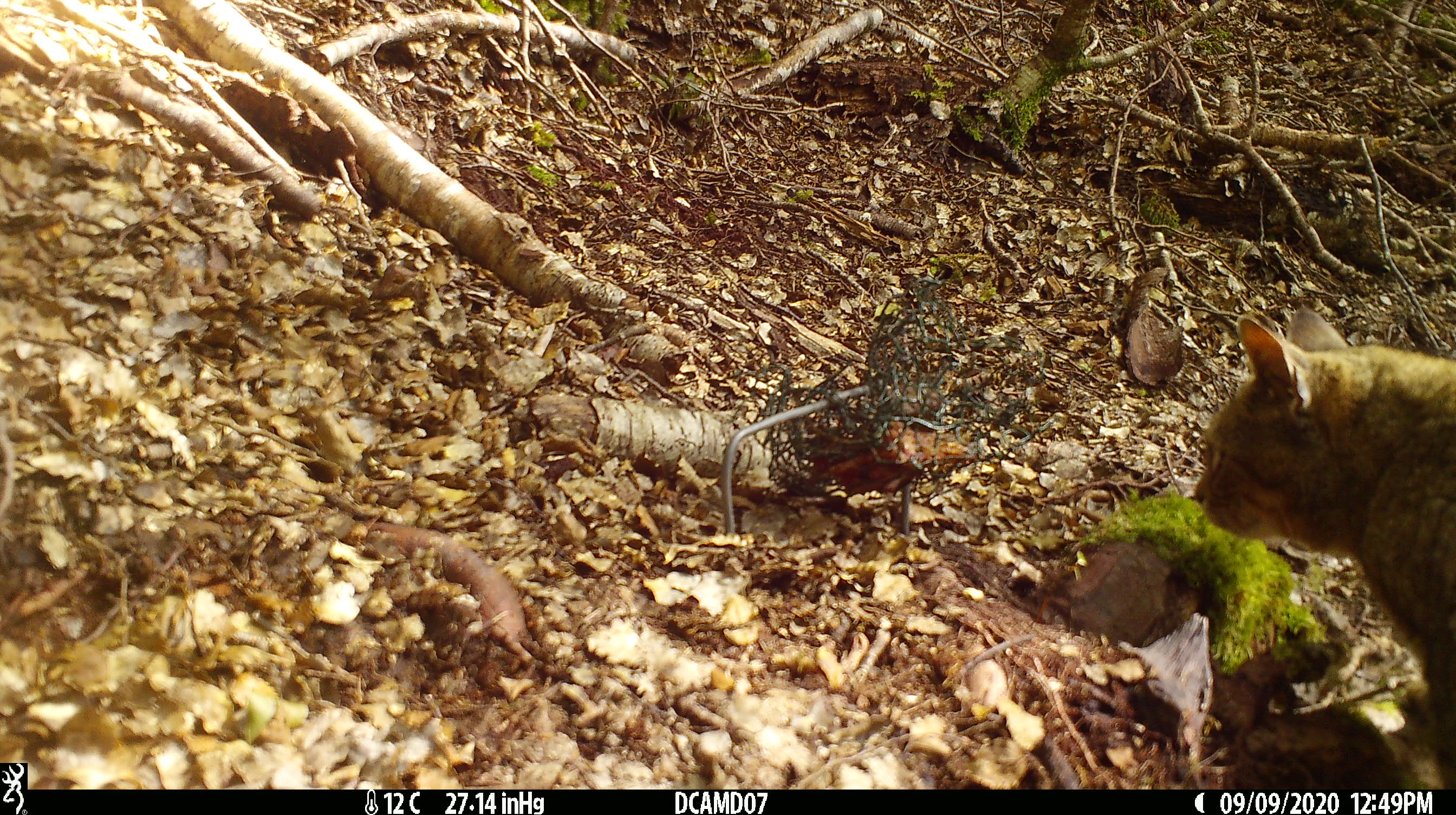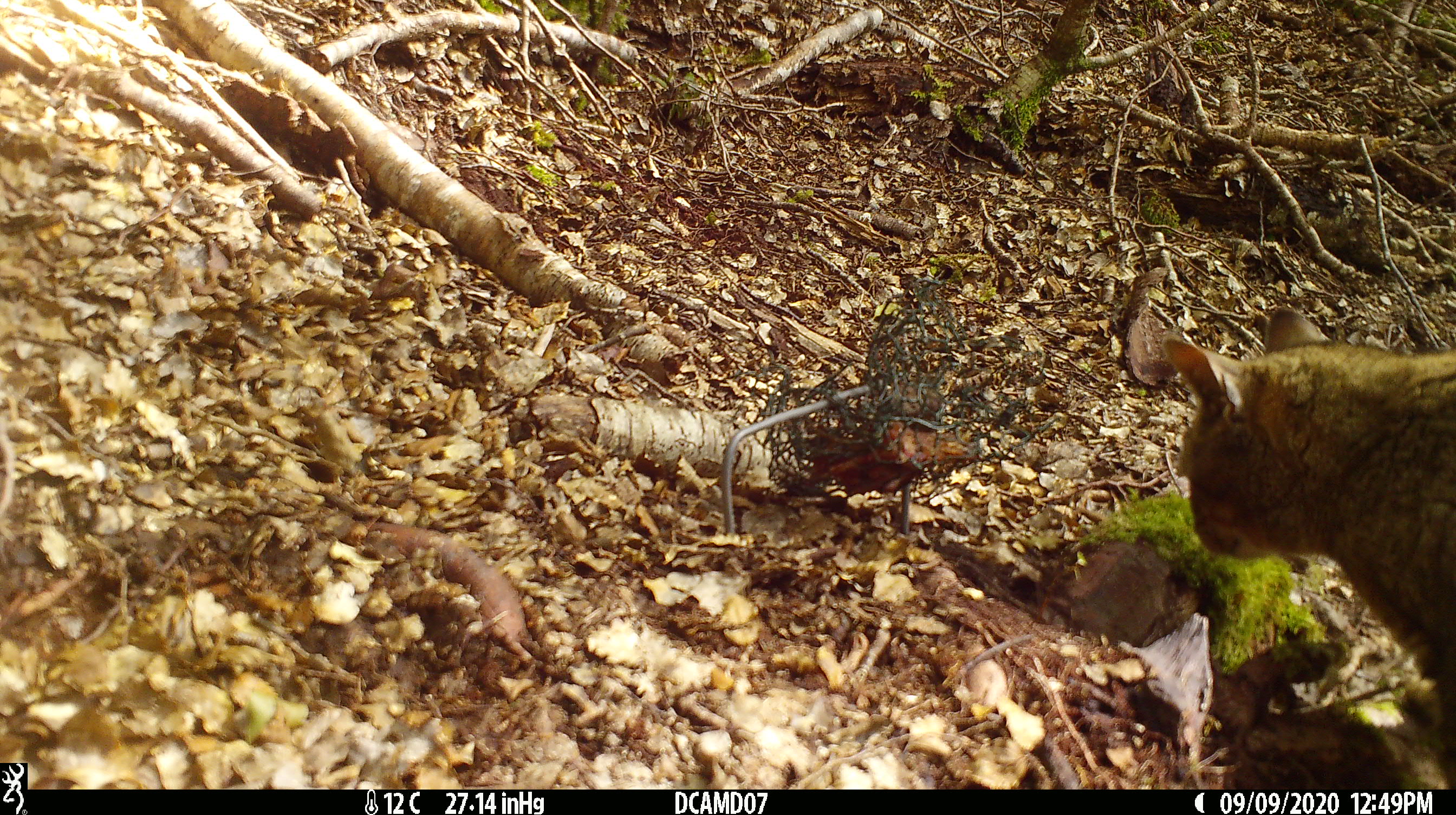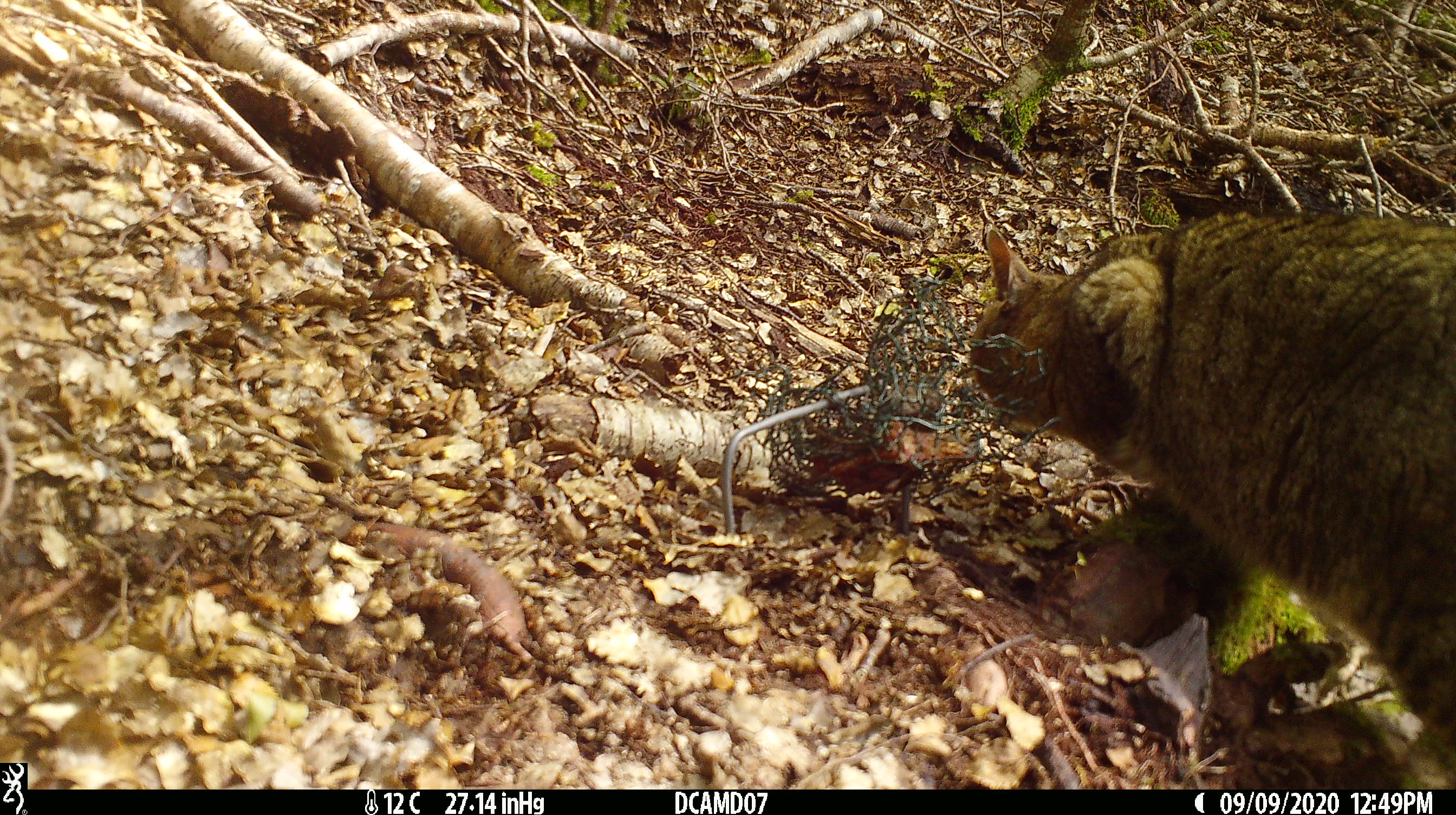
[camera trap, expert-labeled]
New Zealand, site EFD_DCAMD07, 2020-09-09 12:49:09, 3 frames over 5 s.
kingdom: Animalia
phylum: Chordata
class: Mammalia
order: Carnivora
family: Felidae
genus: Felis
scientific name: Felis catus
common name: domestic cat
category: cat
Cat (domestic cat) (Felis catus).